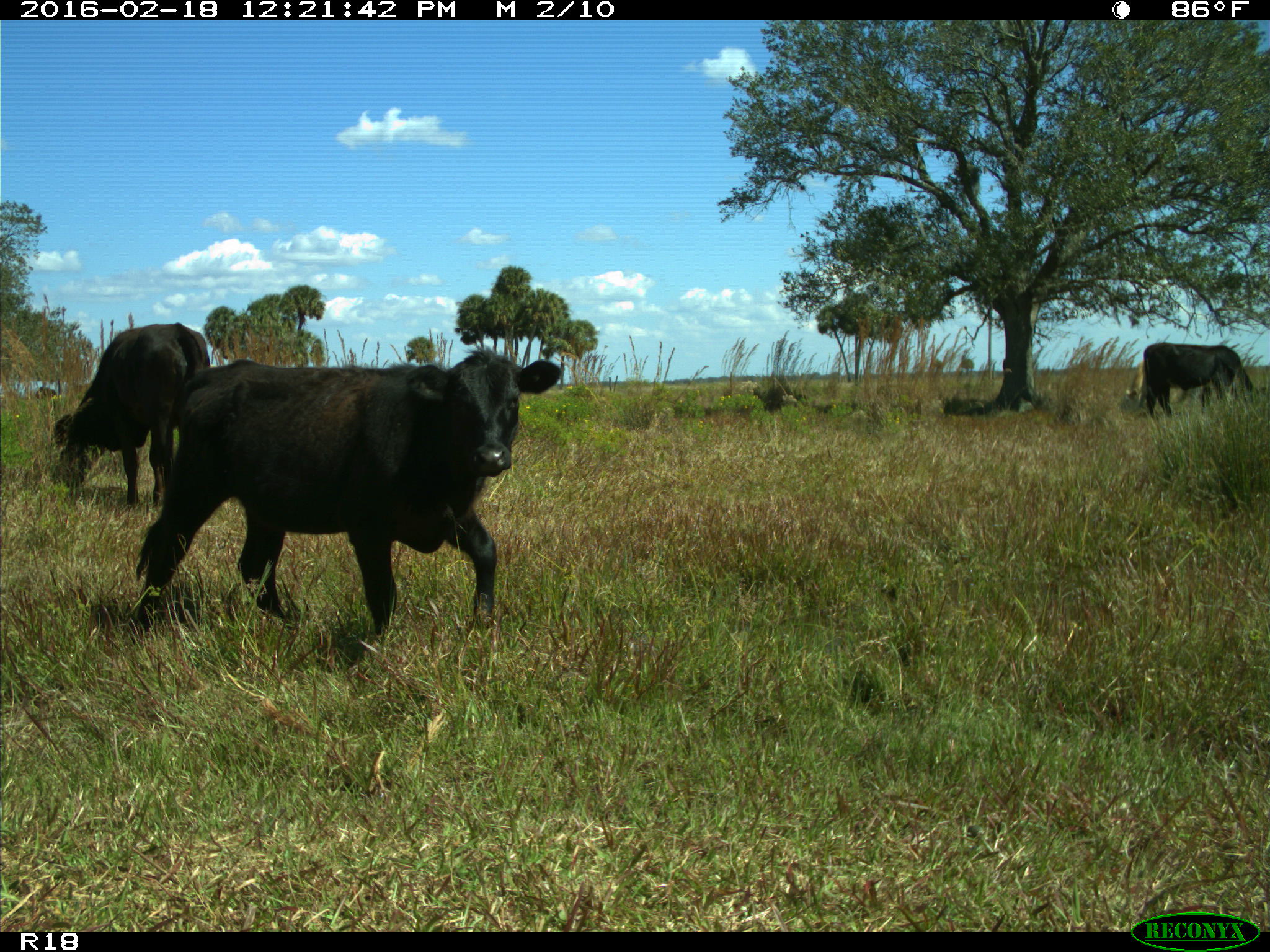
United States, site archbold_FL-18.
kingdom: Animalia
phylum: Chordata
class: Mammalia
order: Artiodactyla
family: Bovidae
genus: Bos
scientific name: Bos taurus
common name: domestic cow